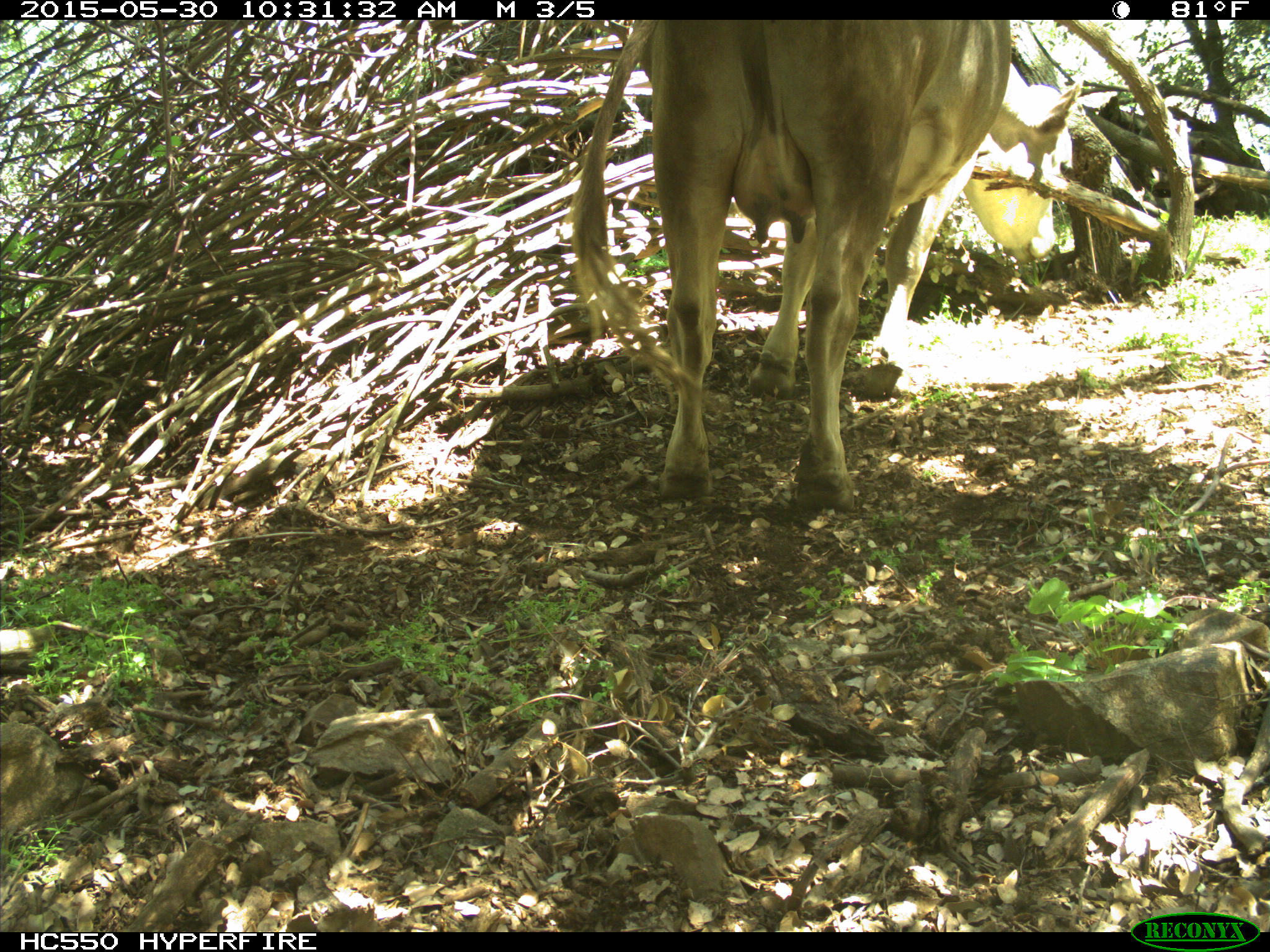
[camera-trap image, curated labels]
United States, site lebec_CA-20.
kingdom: Animalia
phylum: Chordata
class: Mammalia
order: Artiodactyla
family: Bovidae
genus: Bos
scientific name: Bos taurus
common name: domestic cow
Bos taurus (domestic cow).